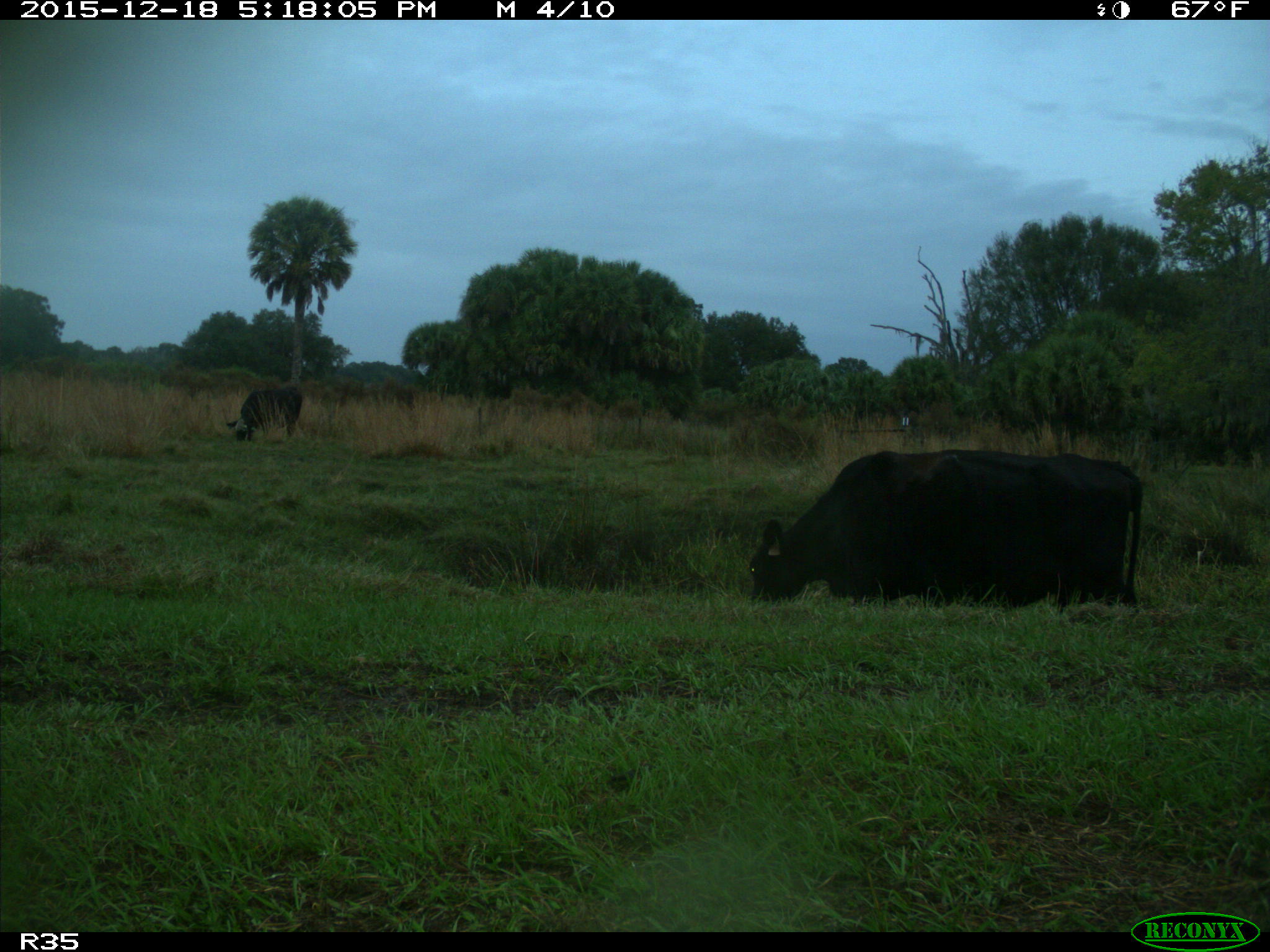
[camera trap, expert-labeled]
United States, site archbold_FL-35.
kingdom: Animalia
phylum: Chordata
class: Mammalia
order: Artiodactyla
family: Bovidae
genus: Bos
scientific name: Bos taurus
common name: domestic cow